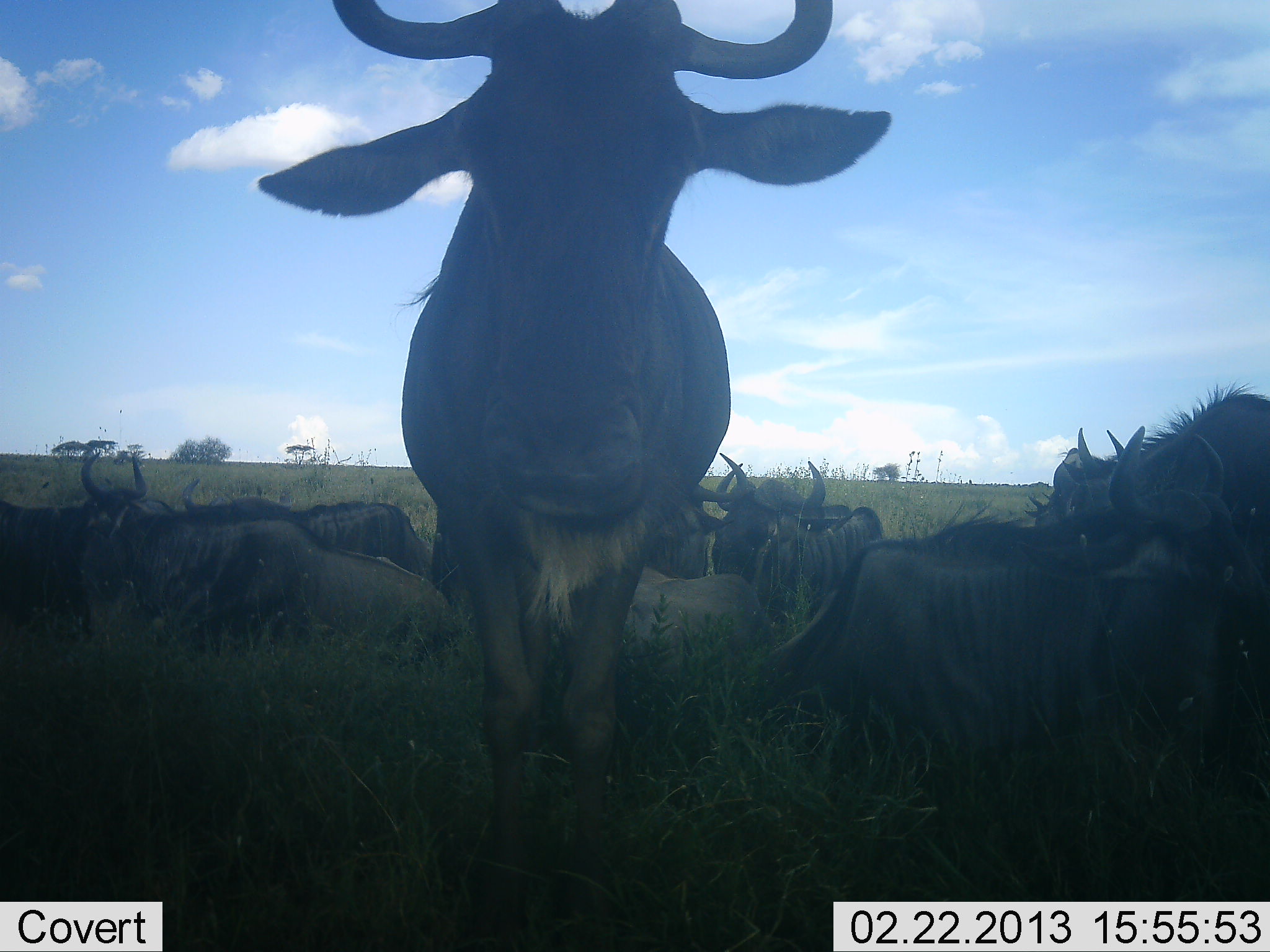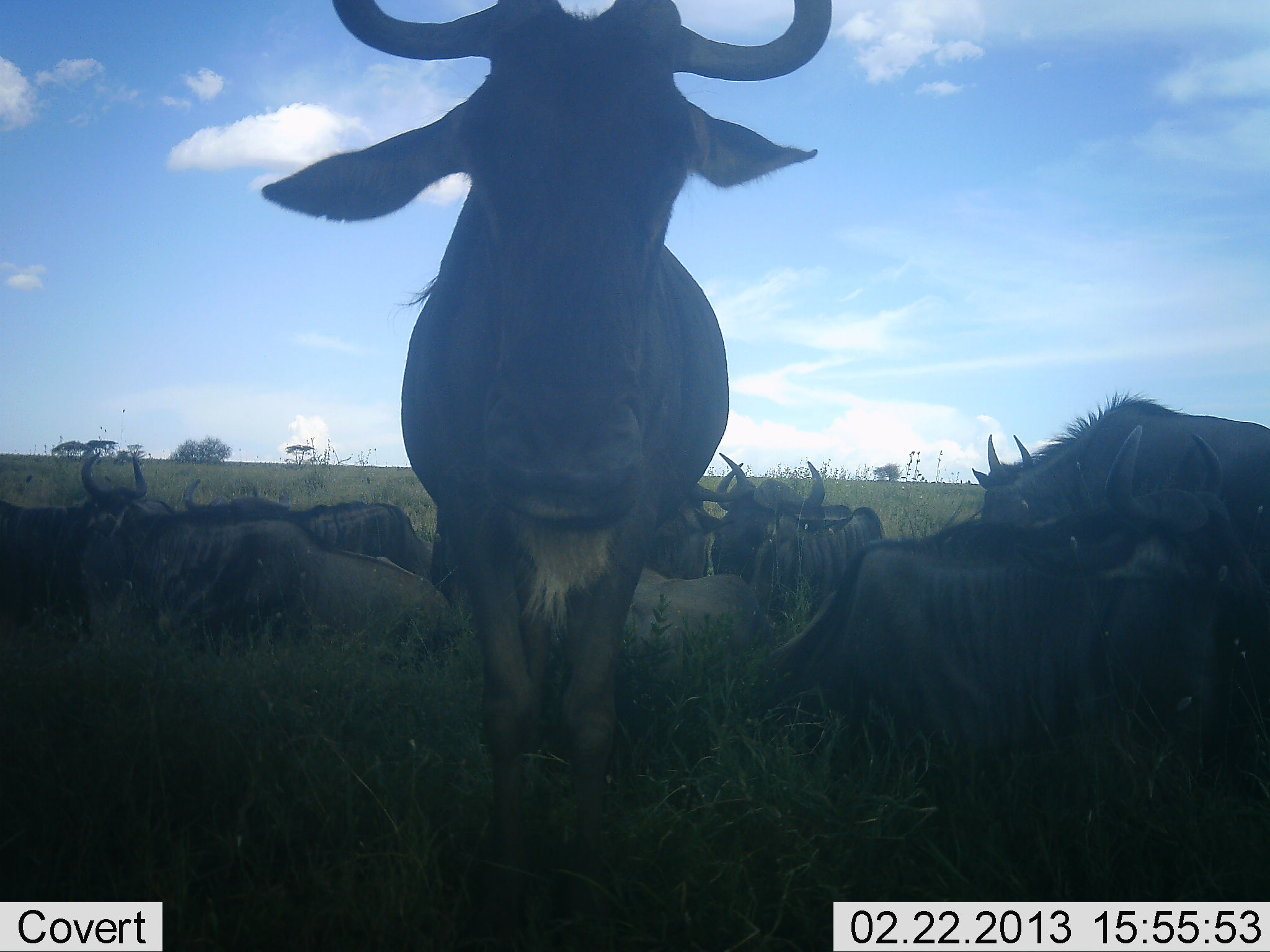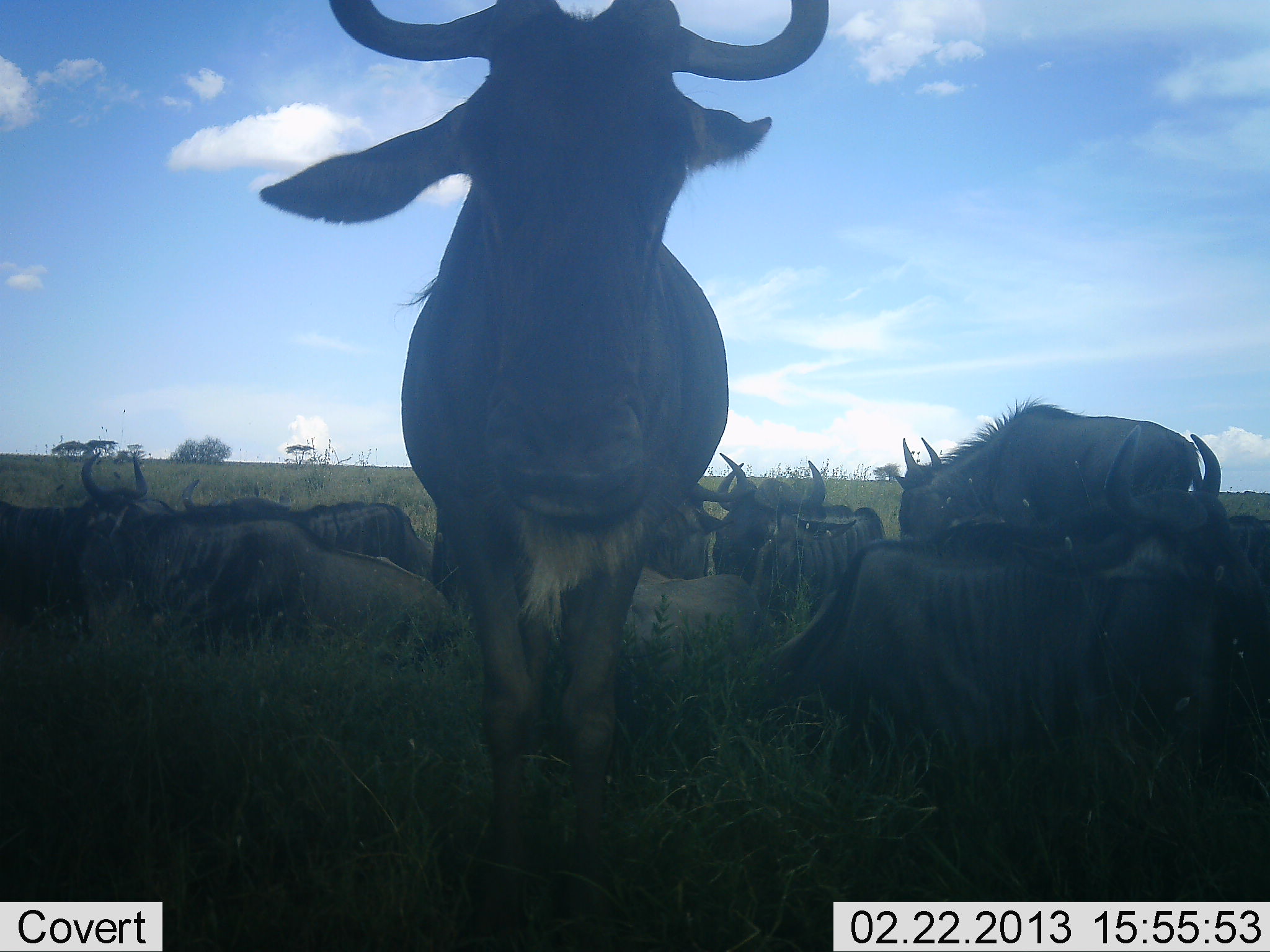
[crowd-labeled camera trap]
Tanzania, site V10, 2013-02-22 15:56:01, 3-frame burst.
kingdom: Animalia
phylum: Chordata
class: Mammalia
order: Artiodactyla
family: Bovidae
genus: Connochaetes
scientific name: Connochaetes taurinus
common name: blue wildebeest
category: wildebeest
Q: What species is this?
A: Wildebeest (blue wildebeest) (Connochaetes taurinus).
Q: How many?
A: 11-50.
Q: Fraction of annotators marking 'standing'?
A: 72%.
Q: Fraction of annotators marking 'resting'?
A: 100%.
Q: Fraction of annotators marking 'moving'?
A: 11%.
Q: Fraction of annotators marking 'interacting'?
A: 6%.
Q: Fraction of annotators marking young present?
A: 0%.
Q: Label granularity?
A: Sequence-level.